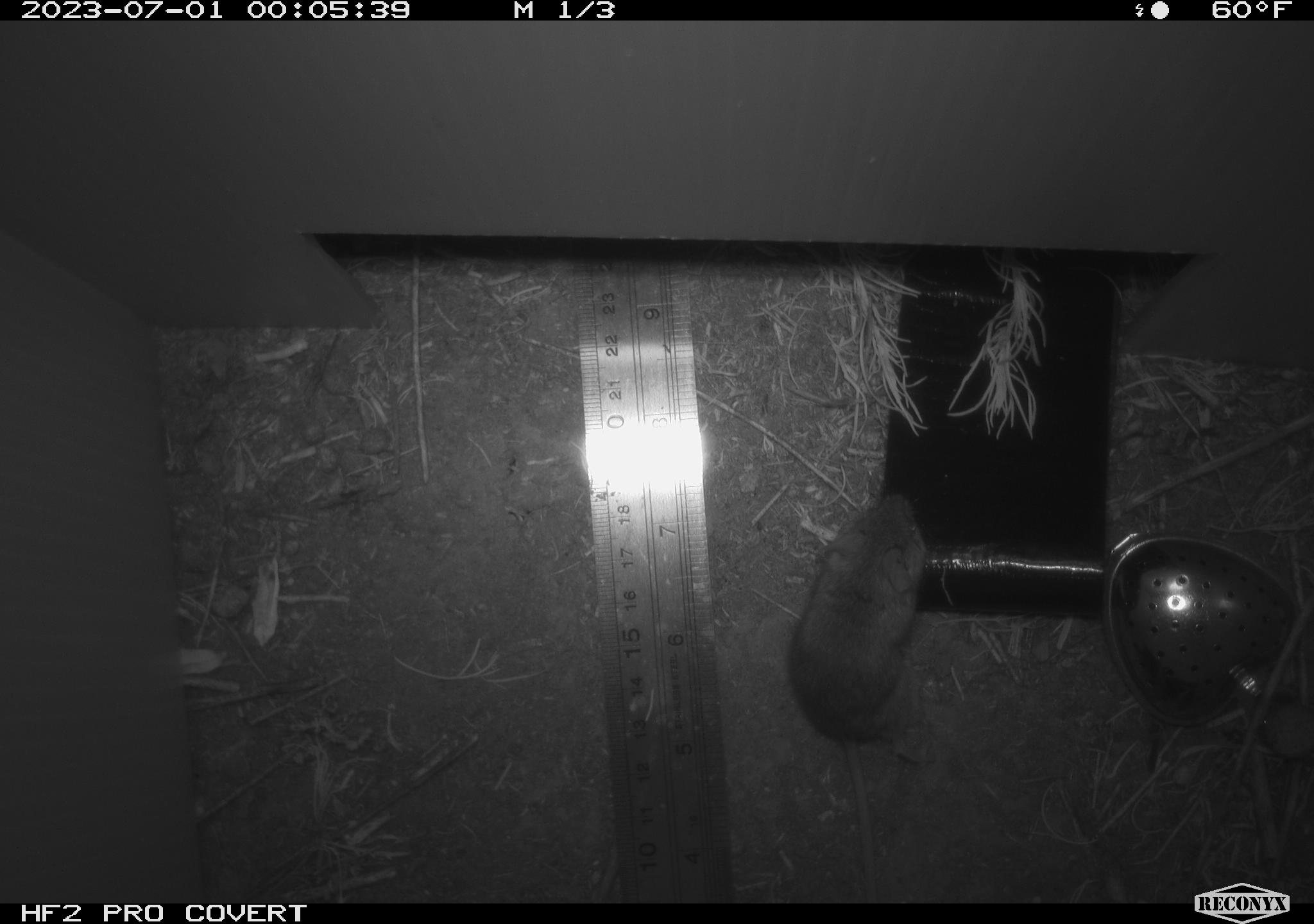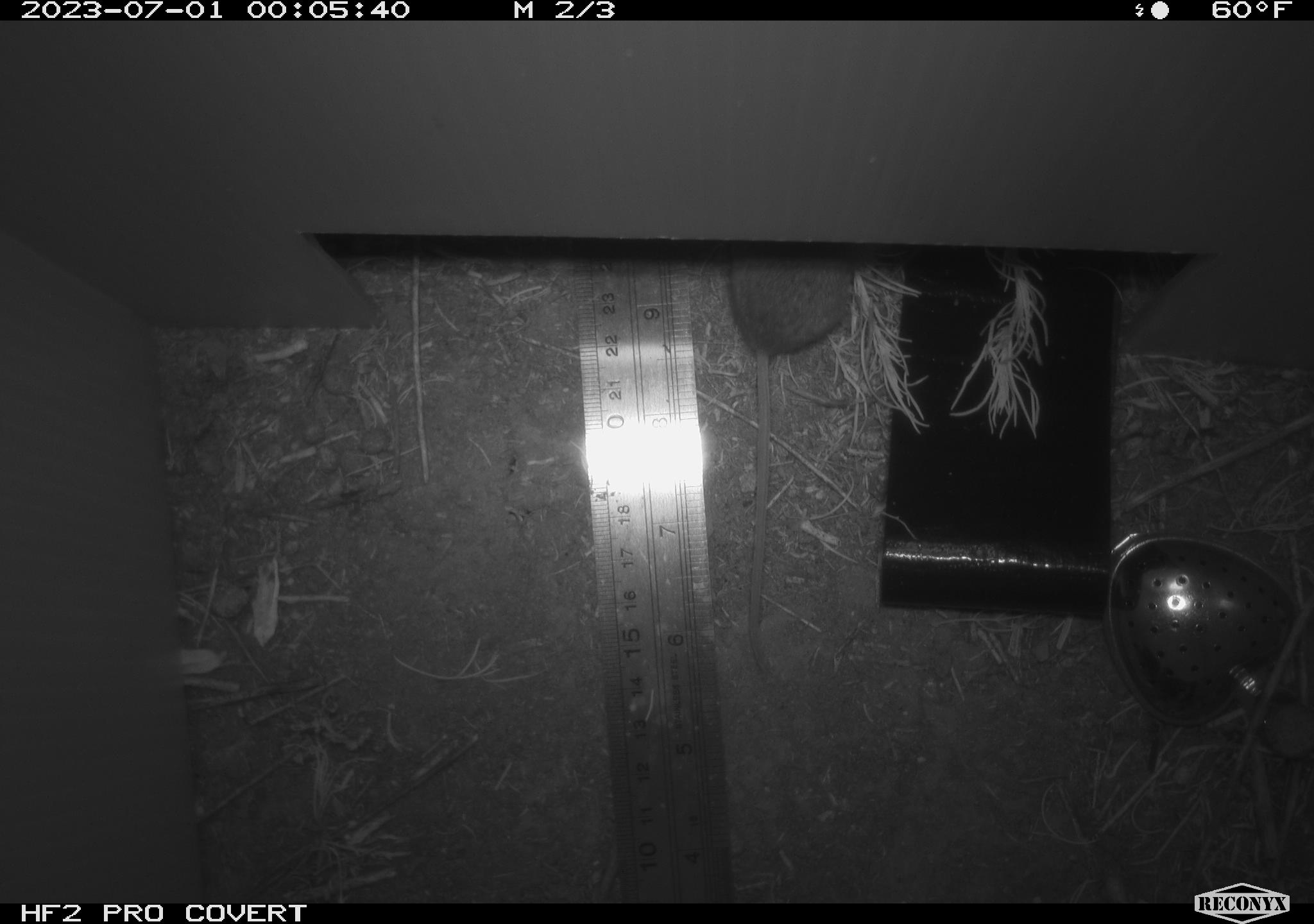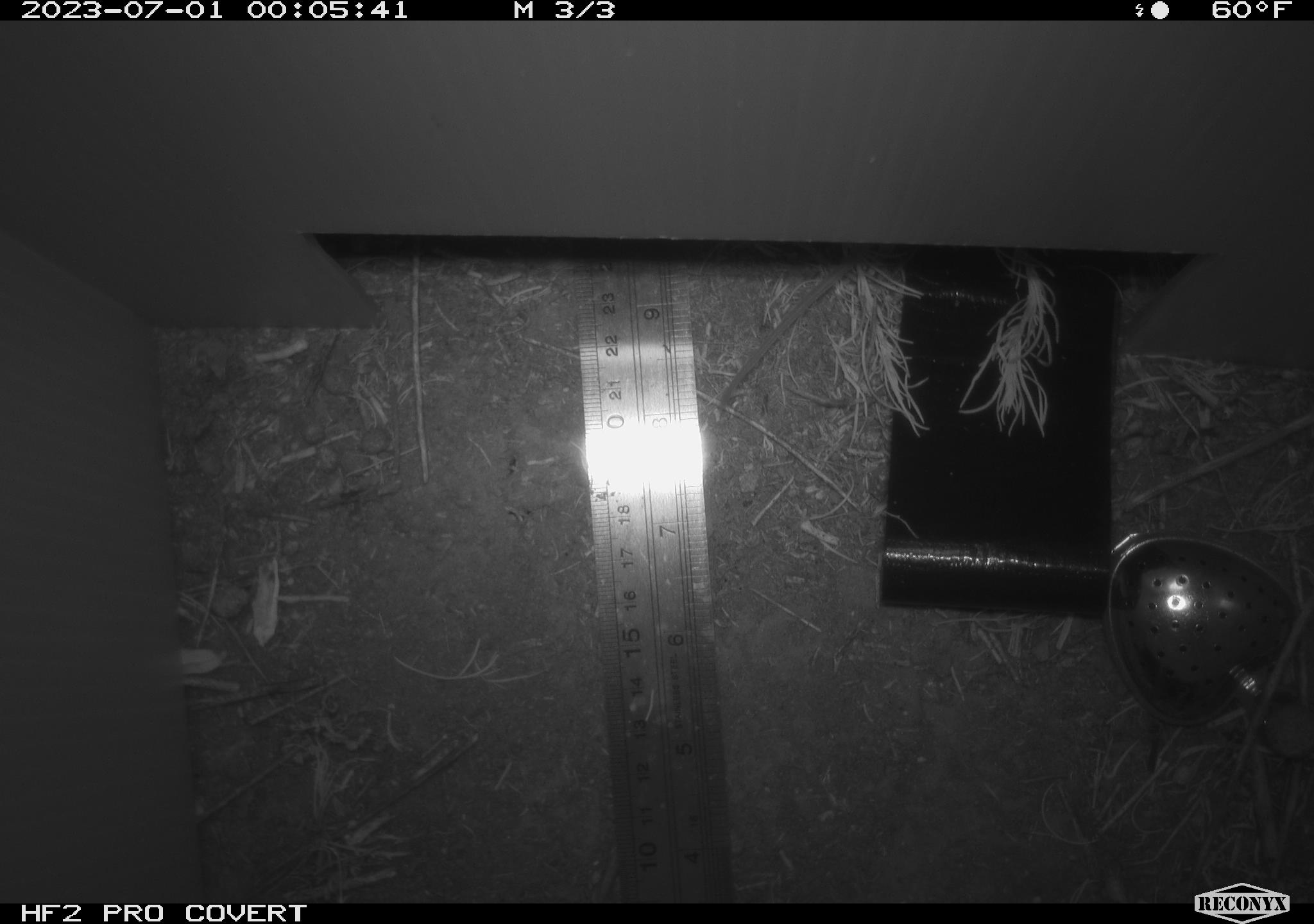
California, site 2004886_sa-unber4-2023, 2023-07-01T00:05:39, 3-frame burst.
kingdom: Animalia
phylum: Chordata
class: Mammalia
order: Rodentia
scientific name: Rodentia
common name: mouse species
Mouse species (Rodentia).